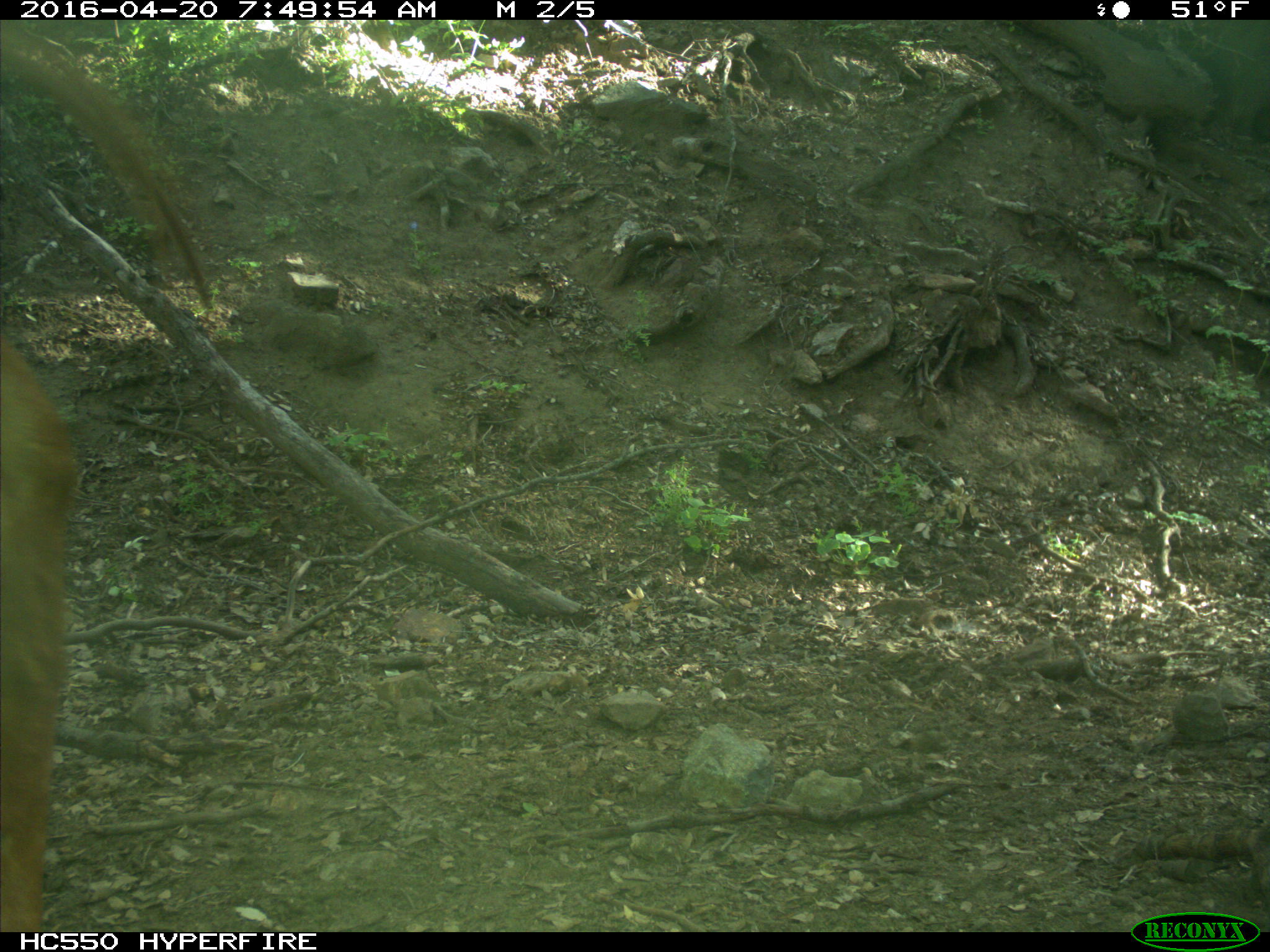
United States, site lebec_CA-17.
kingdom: Animalia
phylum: Chordata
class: Mammalia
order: Artiodactyla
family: Bovidae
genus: Bos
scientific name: Bos taurus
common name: domestic cow